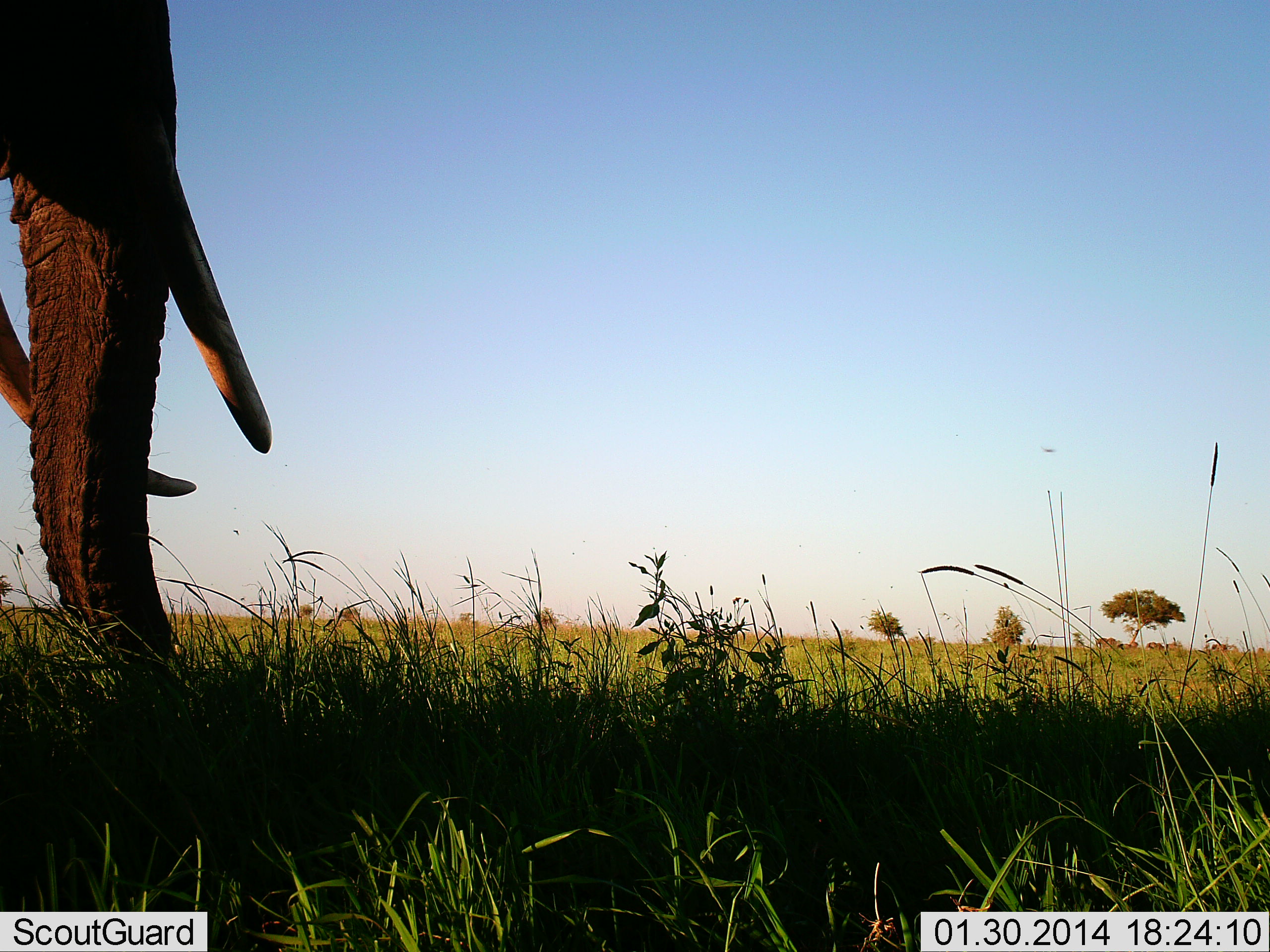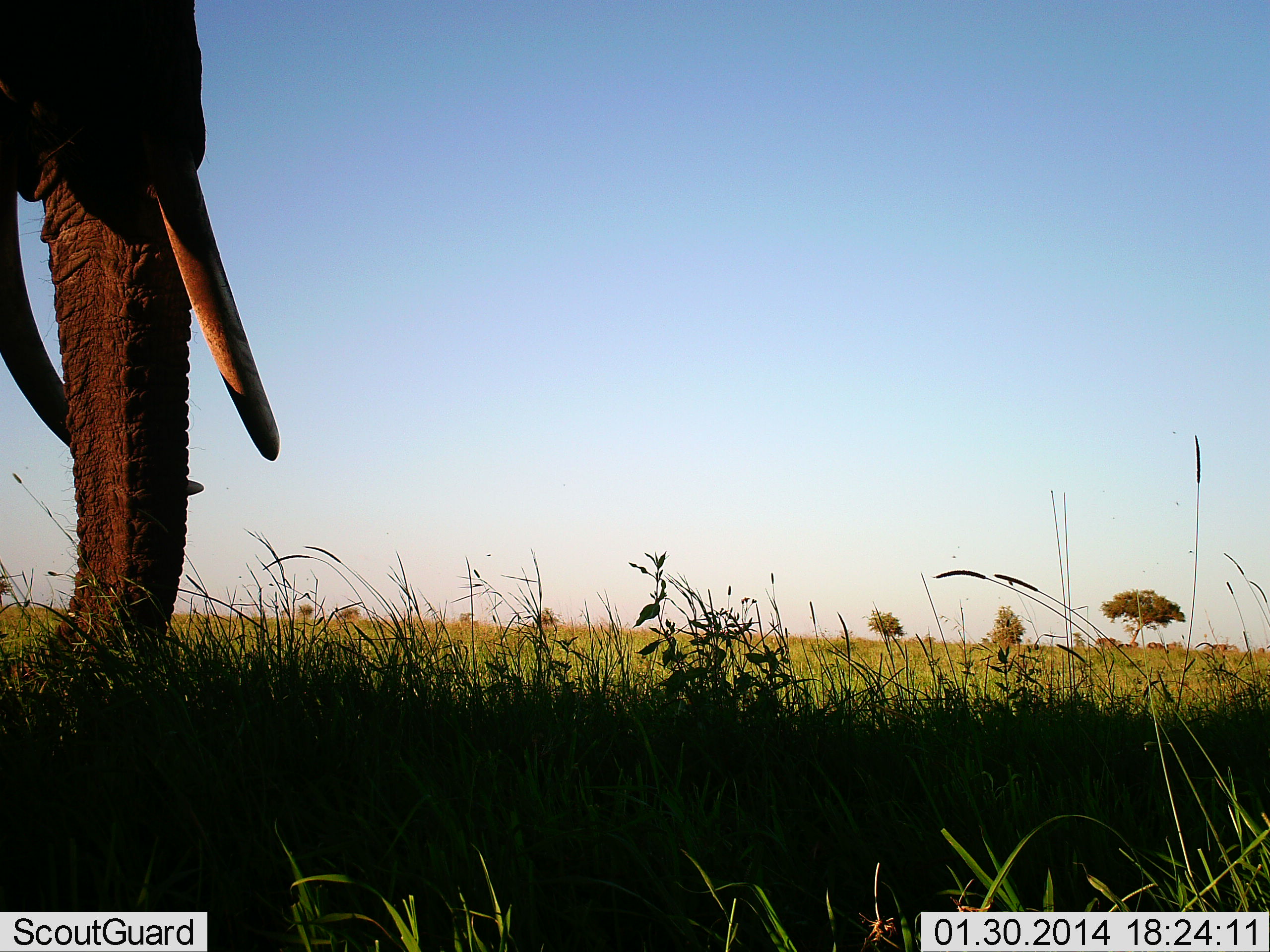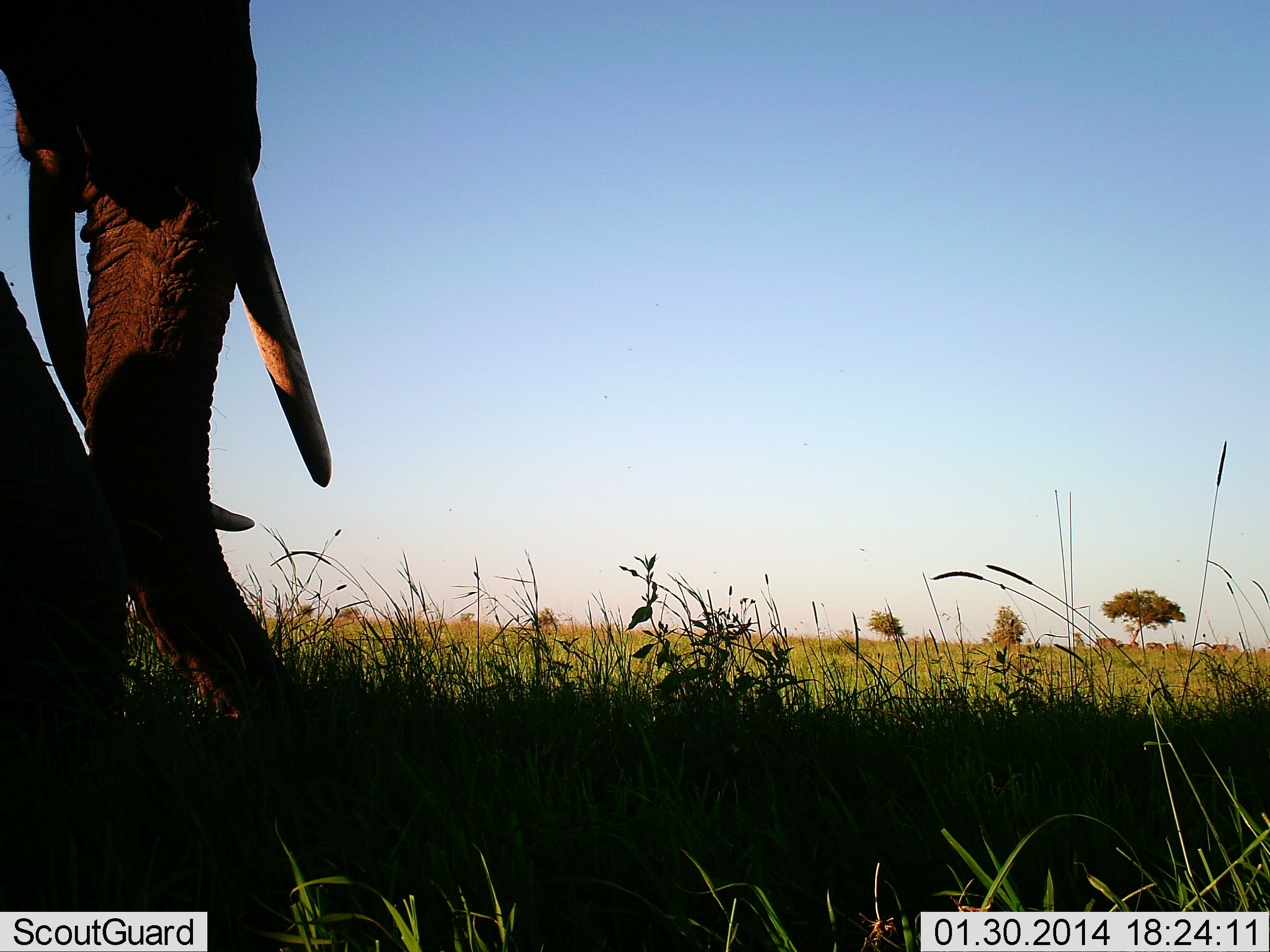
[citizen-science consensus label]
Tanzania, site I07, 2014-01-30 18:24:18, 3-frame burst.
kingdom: Animalia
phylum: Chordata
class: Mammalia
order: Proboscidea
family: Elephantidae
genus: Loxodonta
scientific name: Loxodonta africana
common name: african bush elephant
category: elephant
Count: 1.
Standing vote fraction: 30%.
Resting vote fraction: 0%.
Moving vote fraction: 70%.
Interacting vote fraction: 0%.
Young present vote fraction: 0%.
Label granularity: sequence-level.